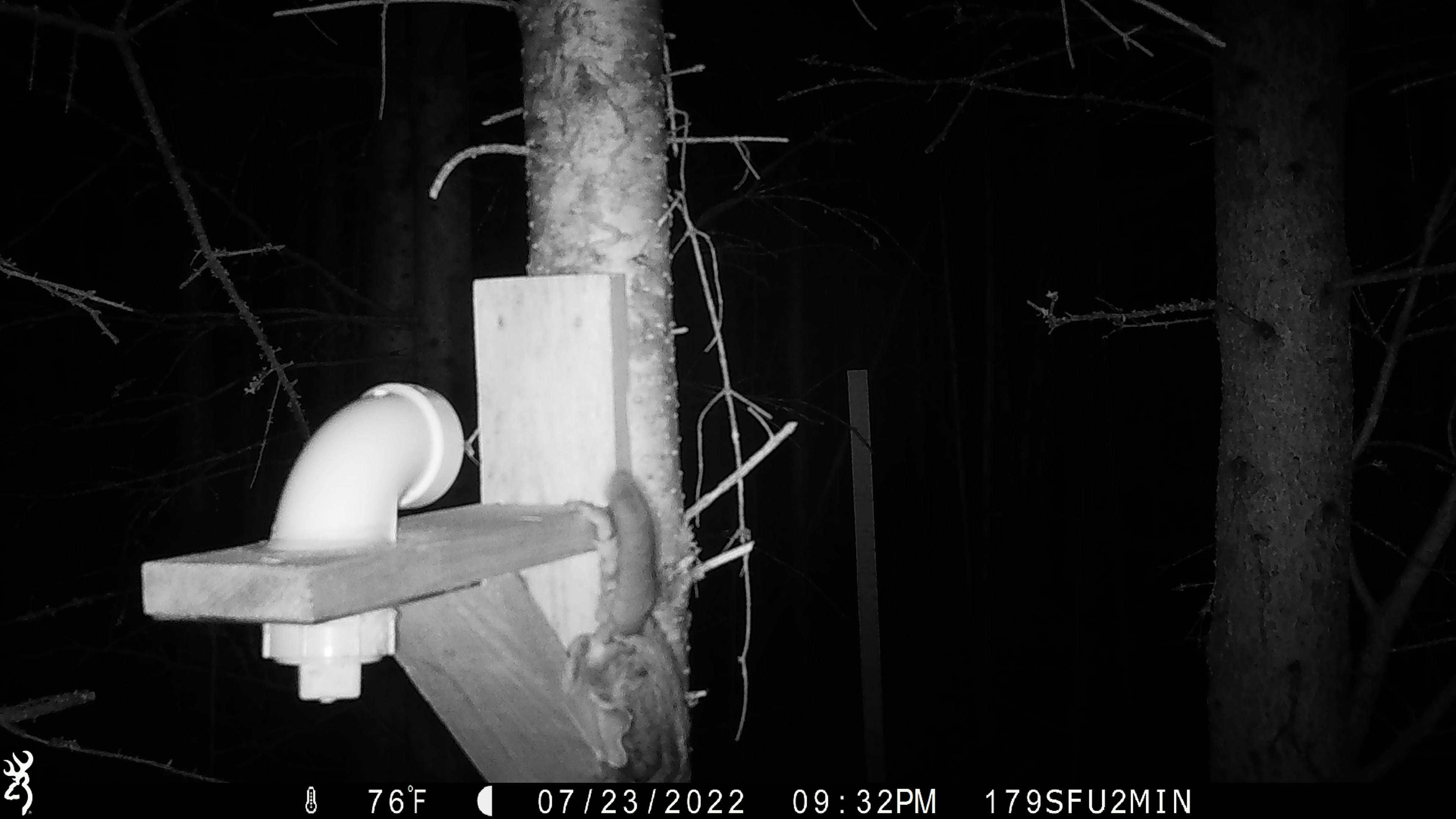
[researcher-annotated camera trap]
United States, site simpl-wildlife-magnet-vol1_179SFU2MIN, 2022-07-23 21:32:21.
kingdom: Animalia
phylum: Chordata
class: Mammalia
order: Rodentia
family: Sciuridae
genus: Glaucomys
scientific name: Glaucomys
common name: flying squirrel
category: flying squirrel sp.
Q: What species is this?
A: Flying squirrel sp. (flying squirrel) (Glaucomys).